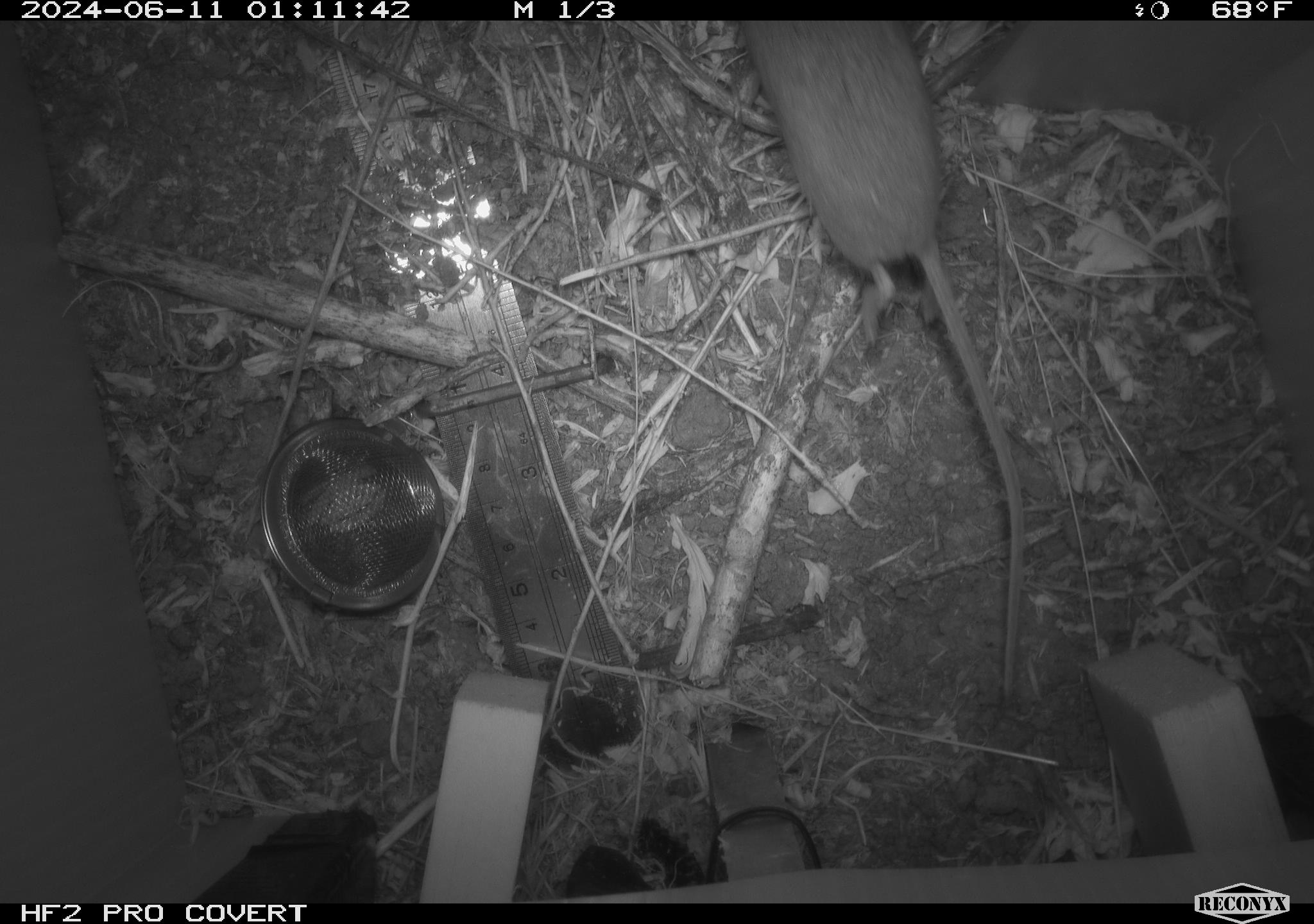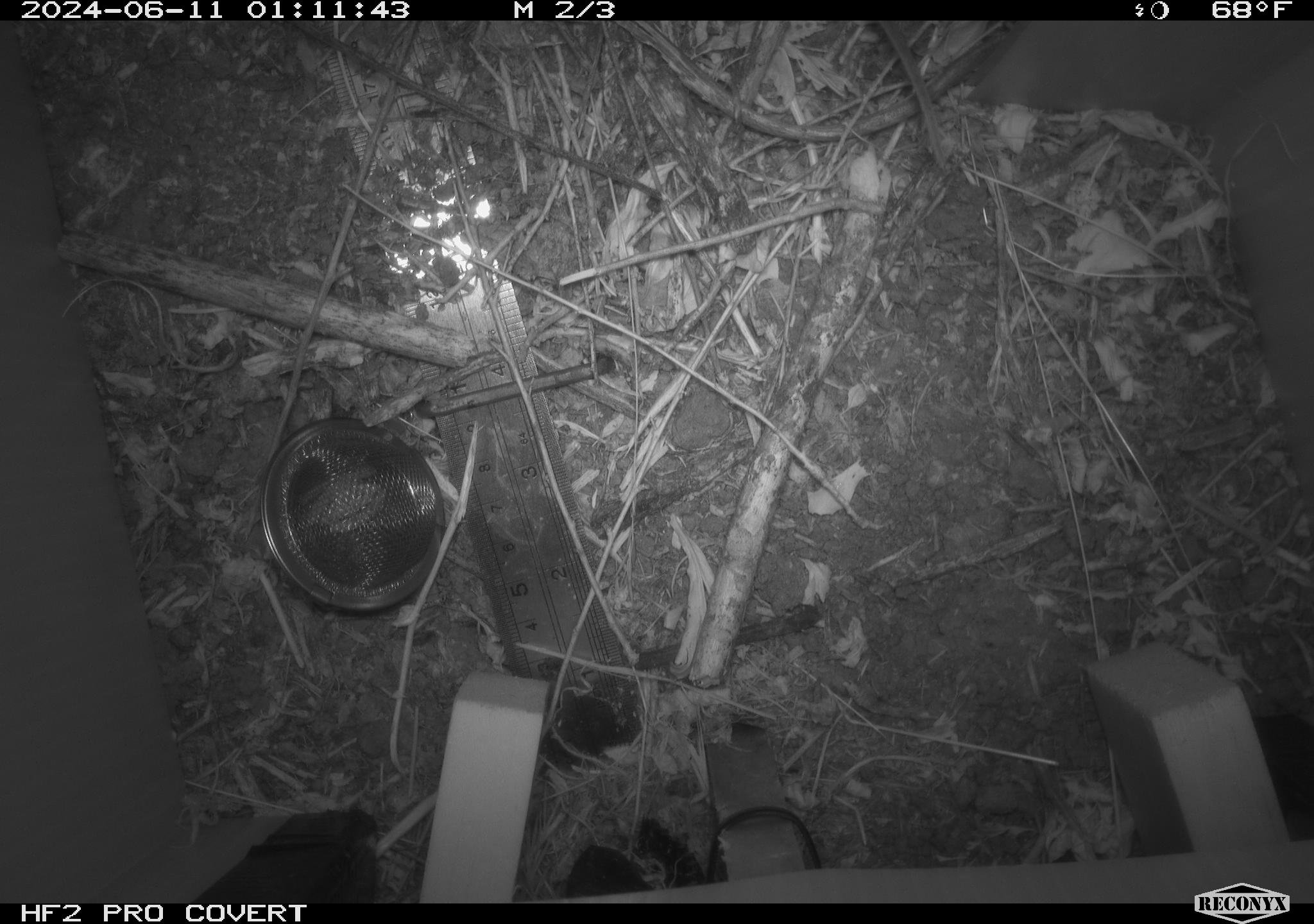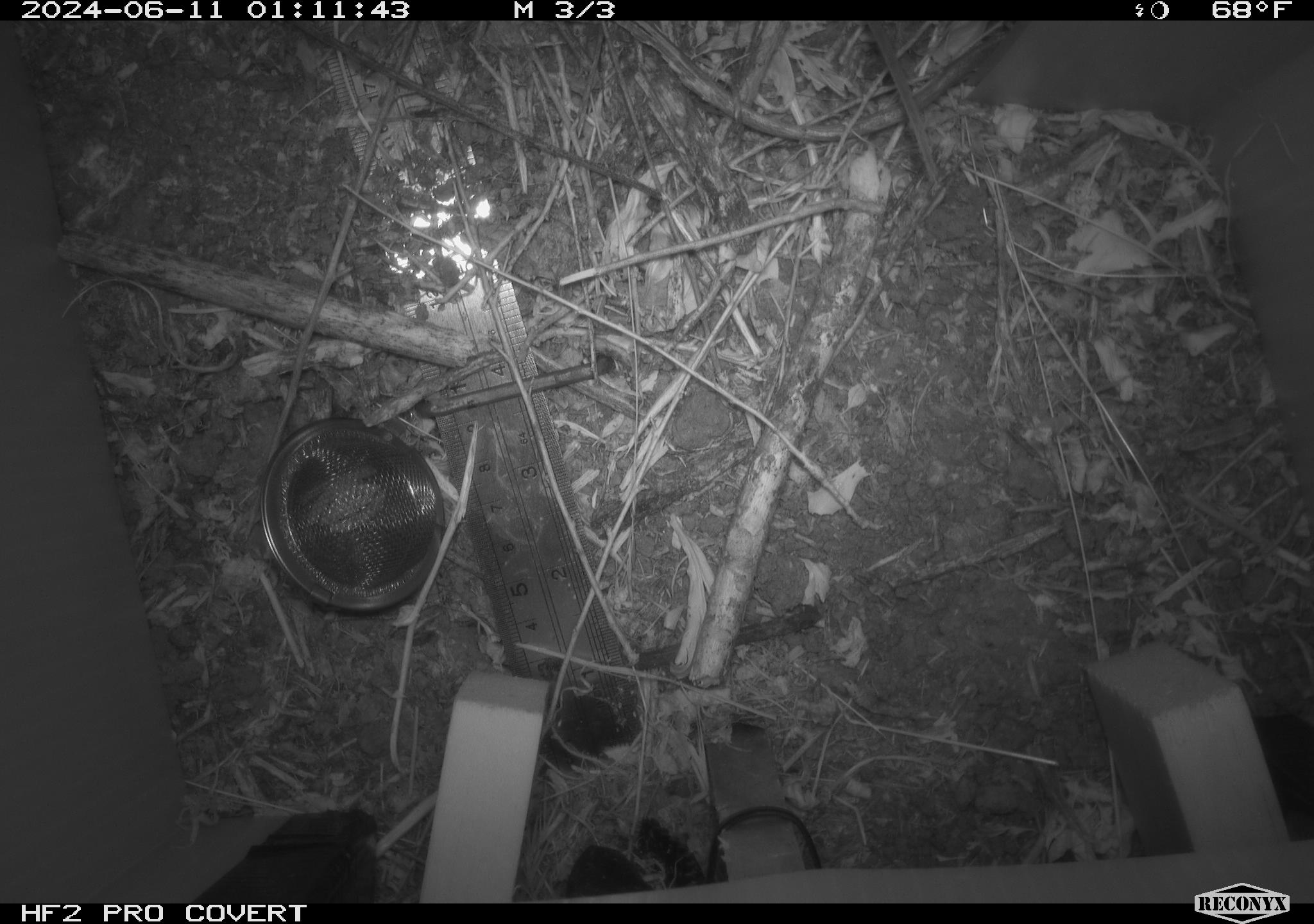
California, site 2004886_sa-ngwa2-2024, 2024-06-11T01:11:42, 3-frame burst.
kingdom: Animalia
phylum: Chordata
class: Mammalia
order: Rodentia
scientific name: Rodentia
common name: mouse species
Mouse species (Rodentia).